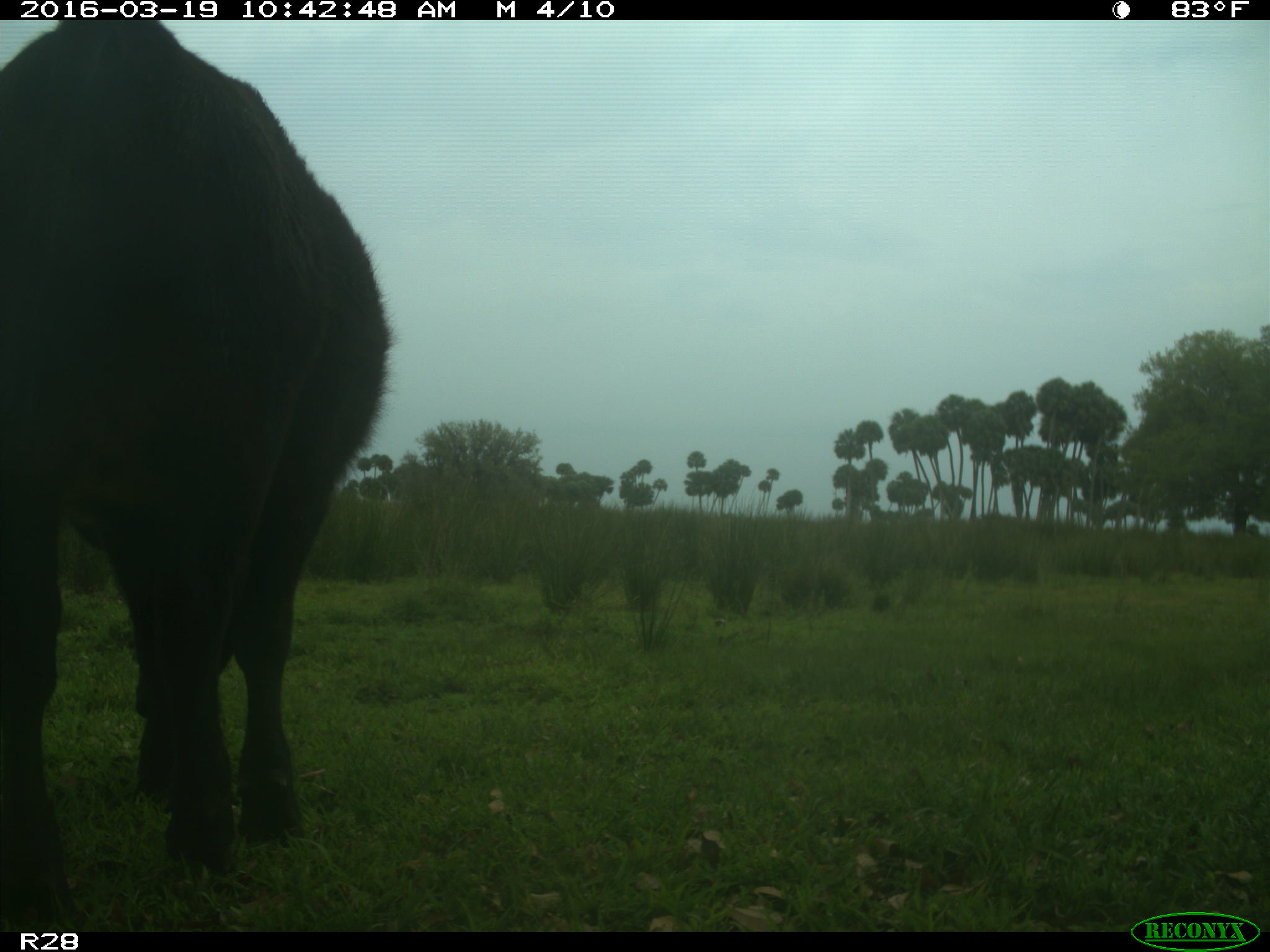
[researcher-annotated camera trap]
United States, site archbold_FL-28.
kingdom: Animalia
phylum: Chordata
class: Mammalia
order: Artiodactyla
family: Bovidae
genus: Bos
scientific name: Bos taurus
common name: domestic cow